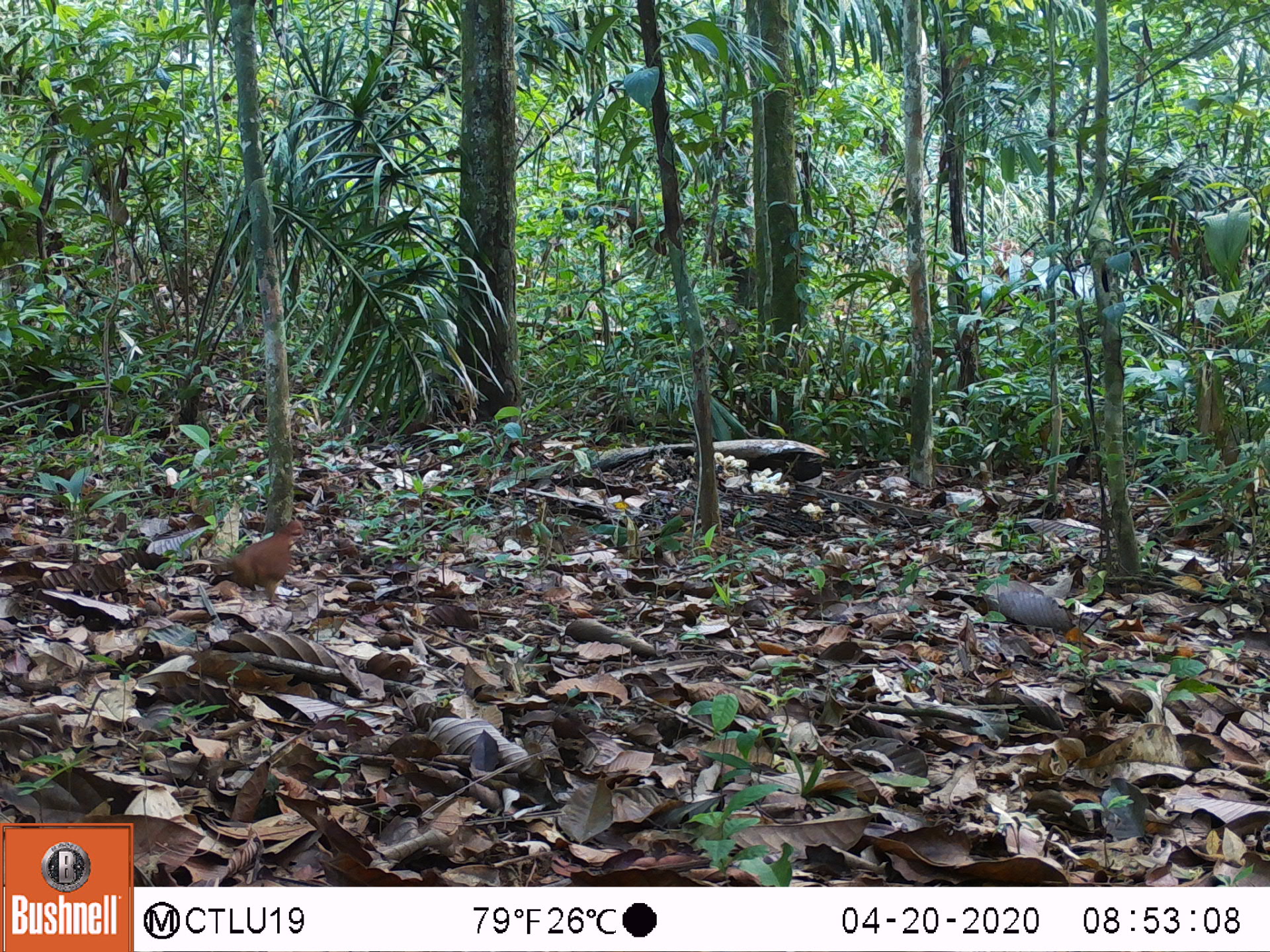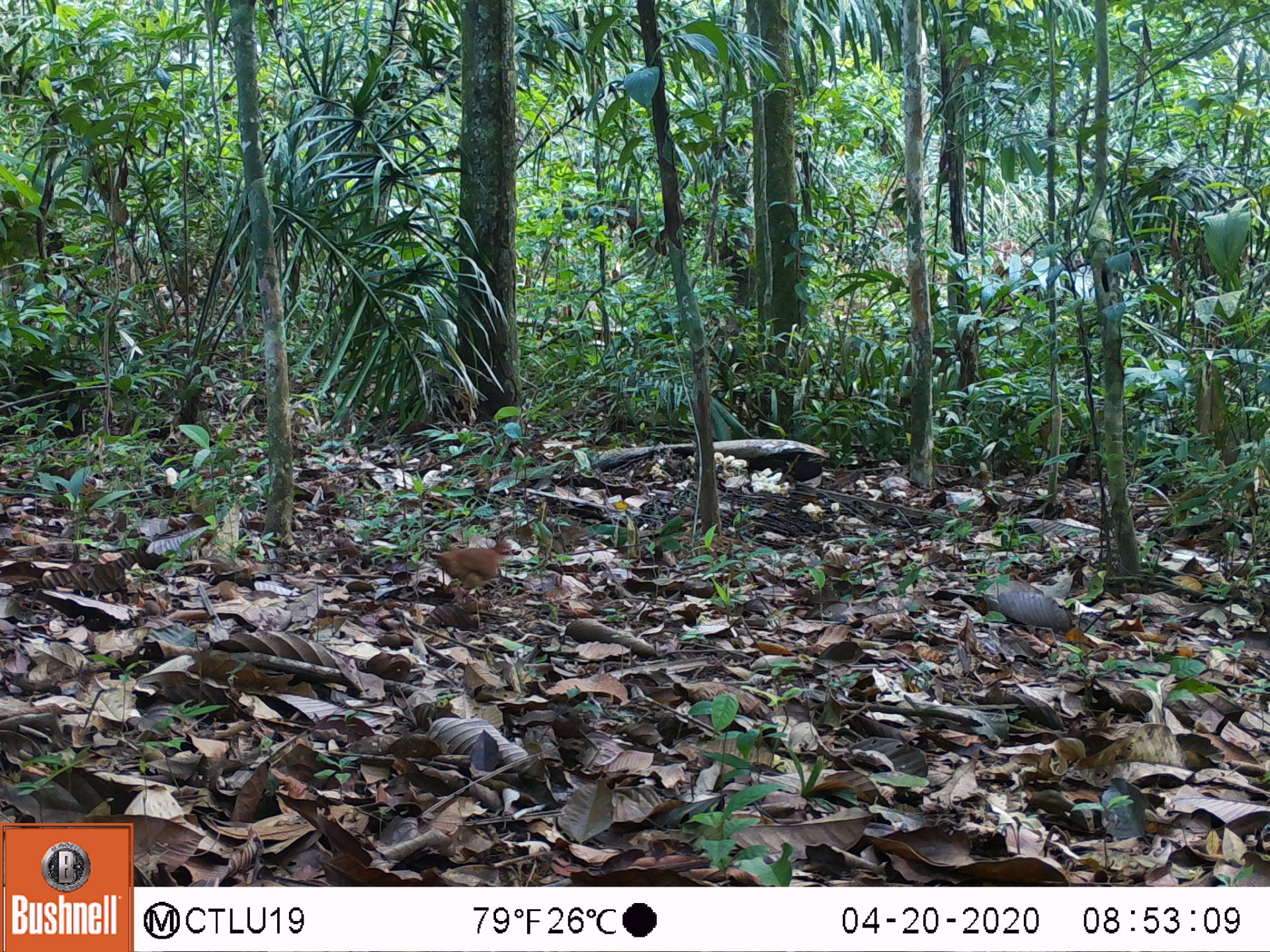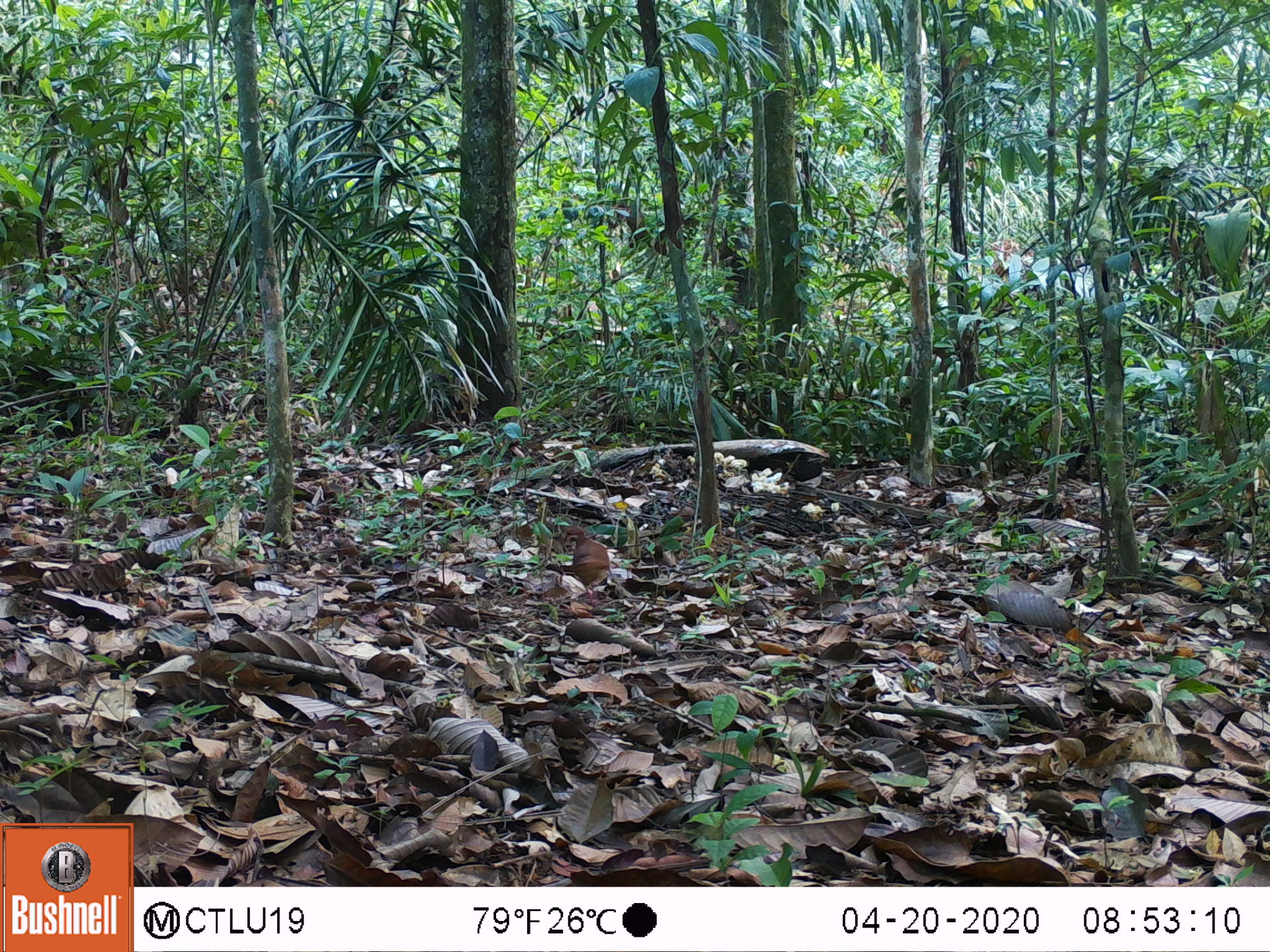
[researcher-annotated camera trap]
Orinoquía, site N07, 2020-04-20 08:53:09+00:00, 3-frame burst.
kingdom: Animalia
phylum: Chordata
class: Aves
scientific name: Aves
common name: bird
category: unknown bird